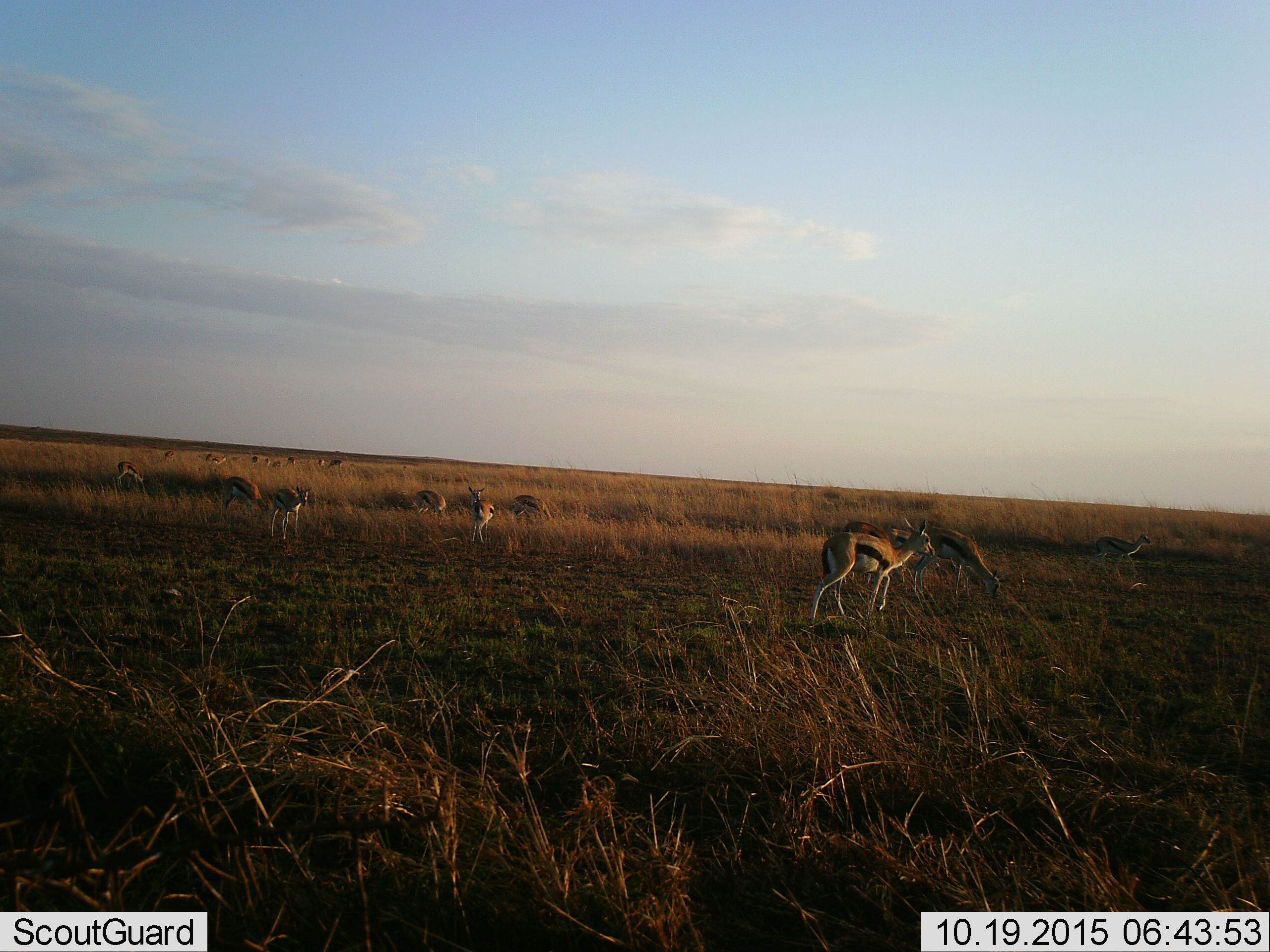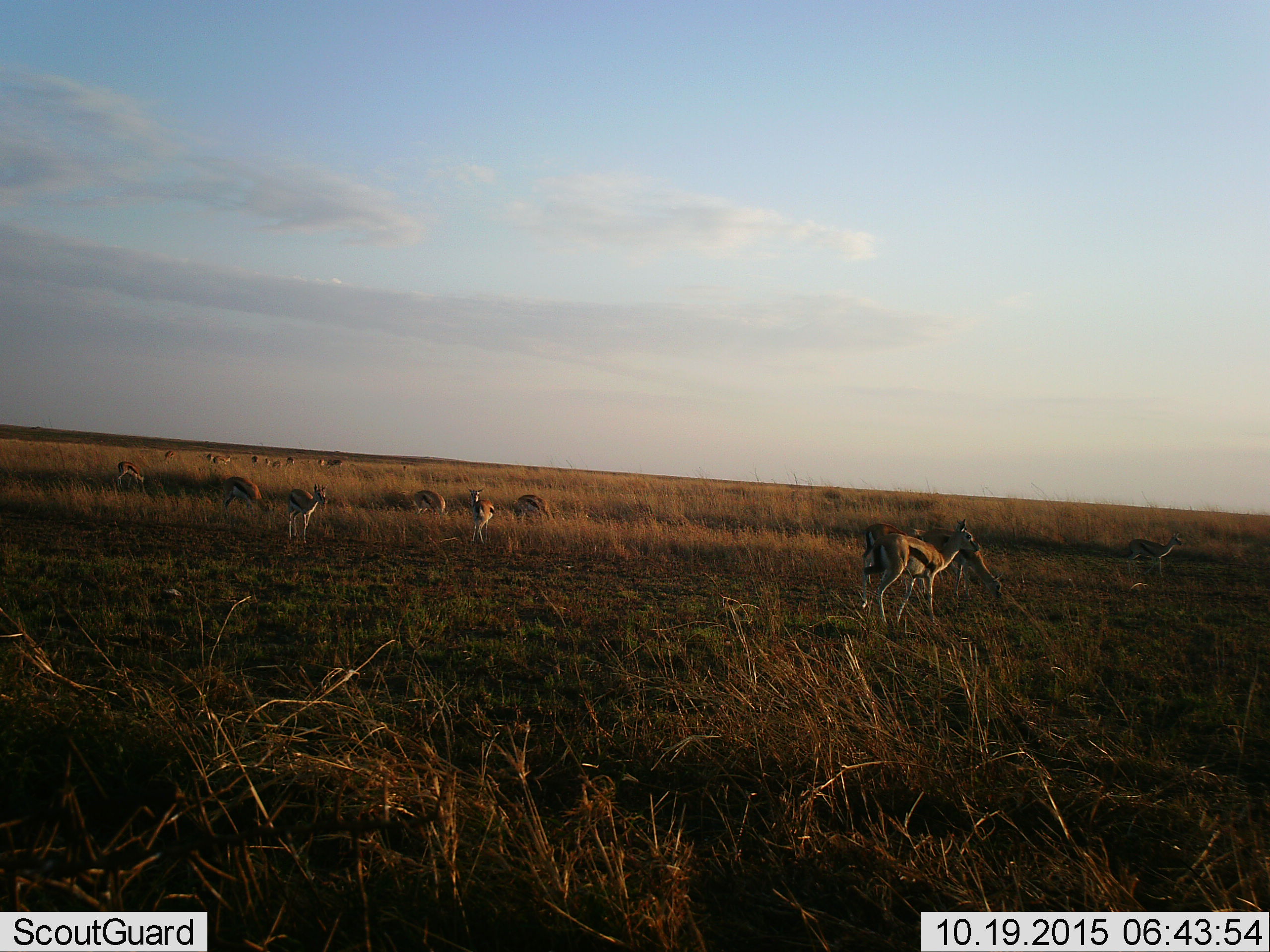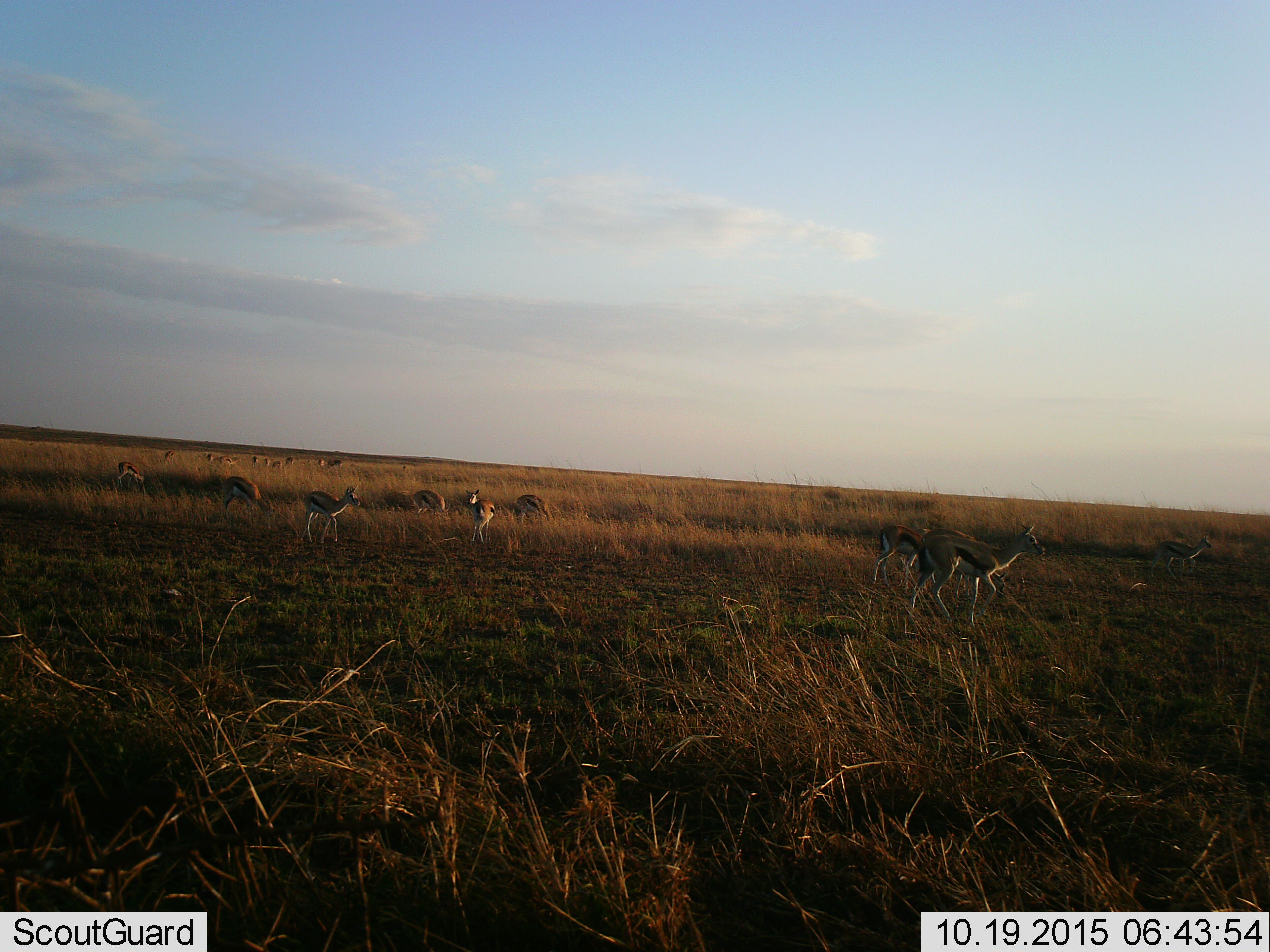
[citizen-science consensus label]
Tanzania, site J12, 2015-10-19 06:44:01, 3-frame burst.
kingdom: Animalia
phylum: Chordata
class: Mammalia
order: Artiodactyla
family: Bovidae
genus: Eudorcas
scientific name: Eudorcas thomsonii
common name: thomson's gazelle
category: gazellethomsons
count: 11-50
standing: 78%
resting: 0%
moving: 89%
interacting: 11%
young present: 0%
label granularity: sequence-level